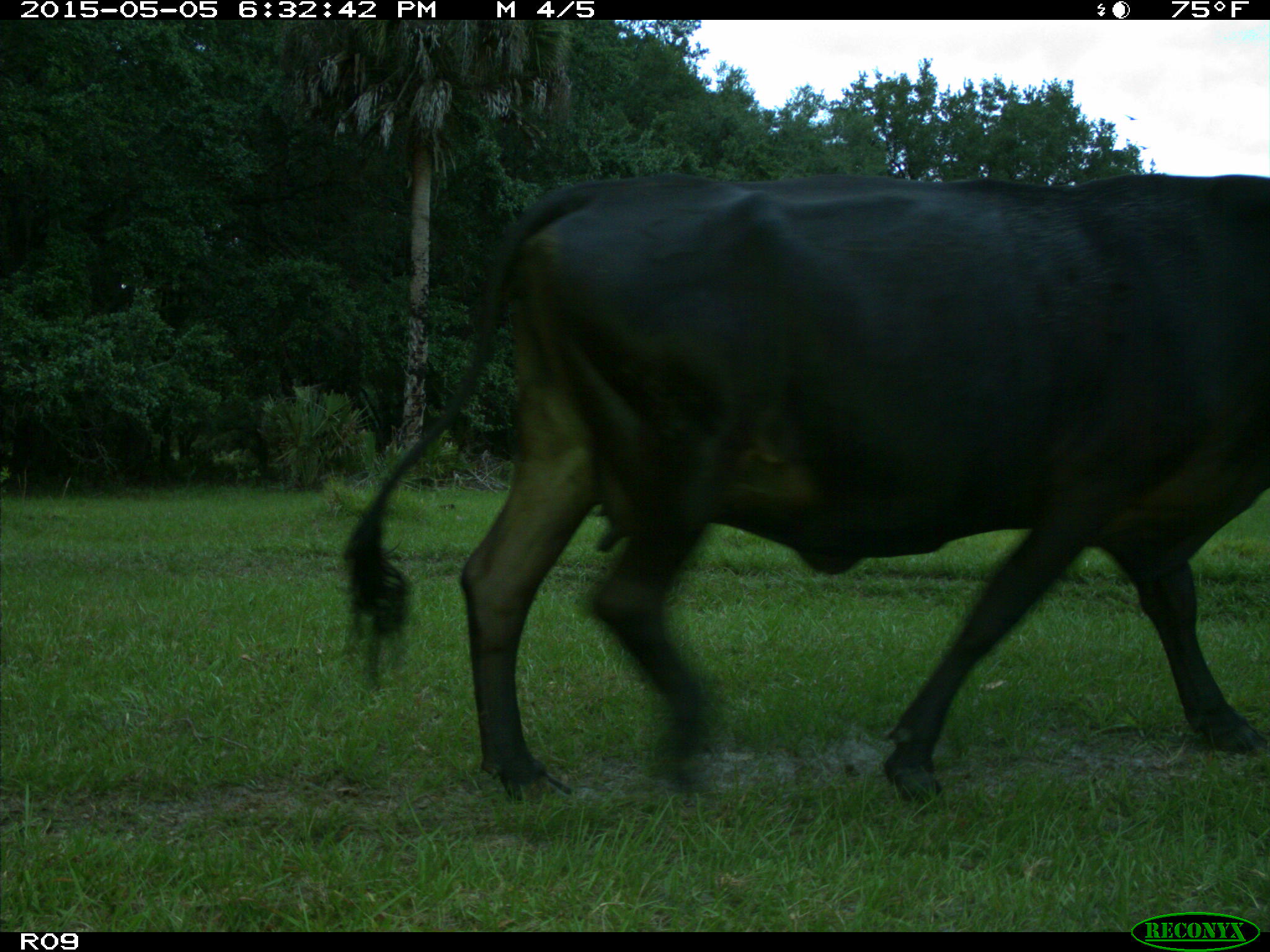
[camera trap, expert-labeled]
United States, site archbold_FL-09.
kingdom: Animalia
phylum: Chordata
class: Mammalia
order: Artiodactyla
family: Bovidae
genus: Bos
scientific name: Bos taurus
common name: domestic cow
Bos taurus (domestic cow).